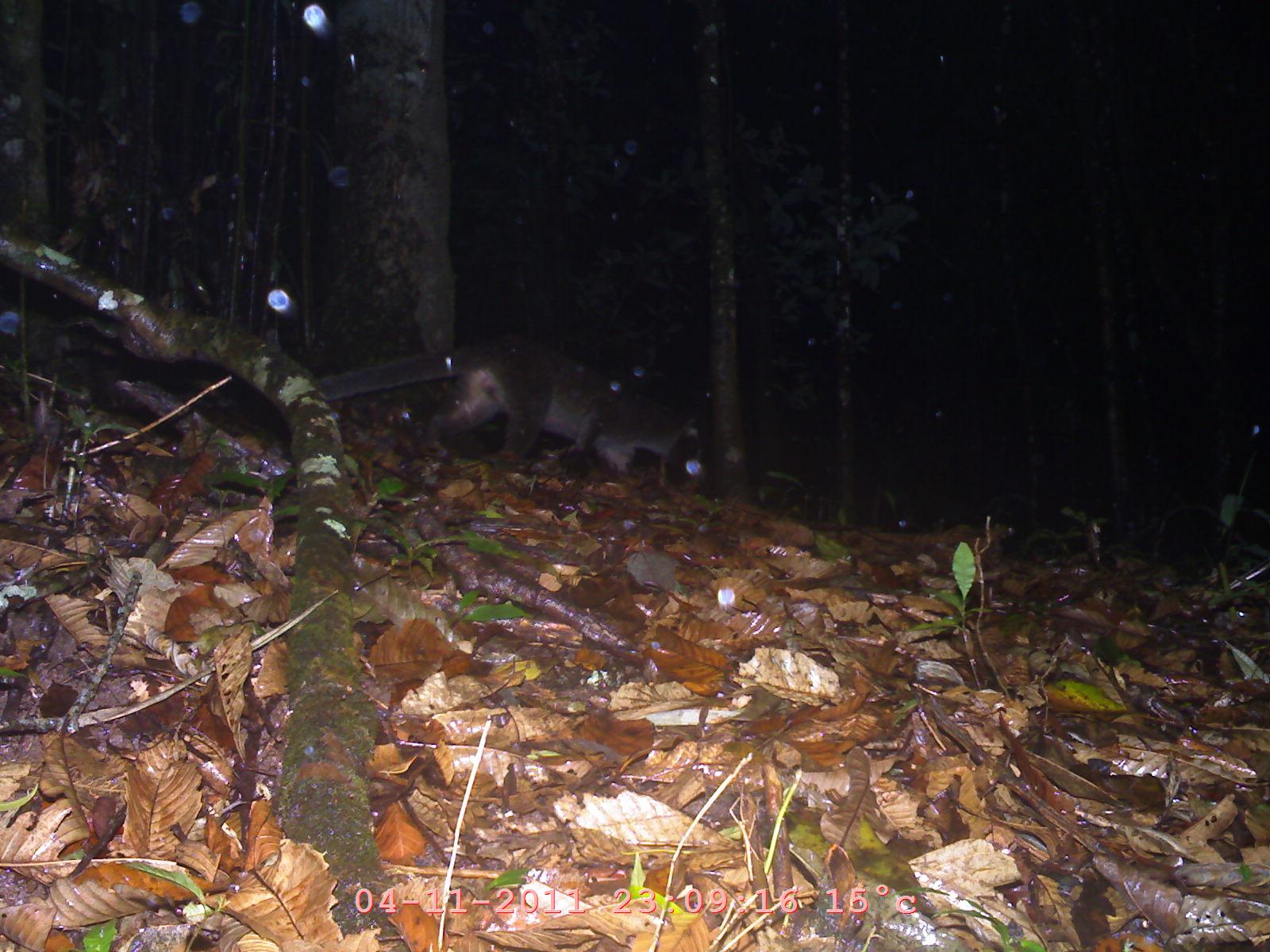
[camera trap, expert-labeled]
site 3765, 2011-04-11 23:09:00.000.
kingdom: Animalia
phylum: Chordata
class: Mammalia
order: Carnivora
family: Mustelidae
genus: Martes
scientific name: Martes flavigula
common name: yellow-throated marten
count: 1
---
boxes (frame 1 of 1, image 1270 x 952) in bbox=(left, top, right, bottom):
martes flavigula: bbox=(313, 324, 720, 500)